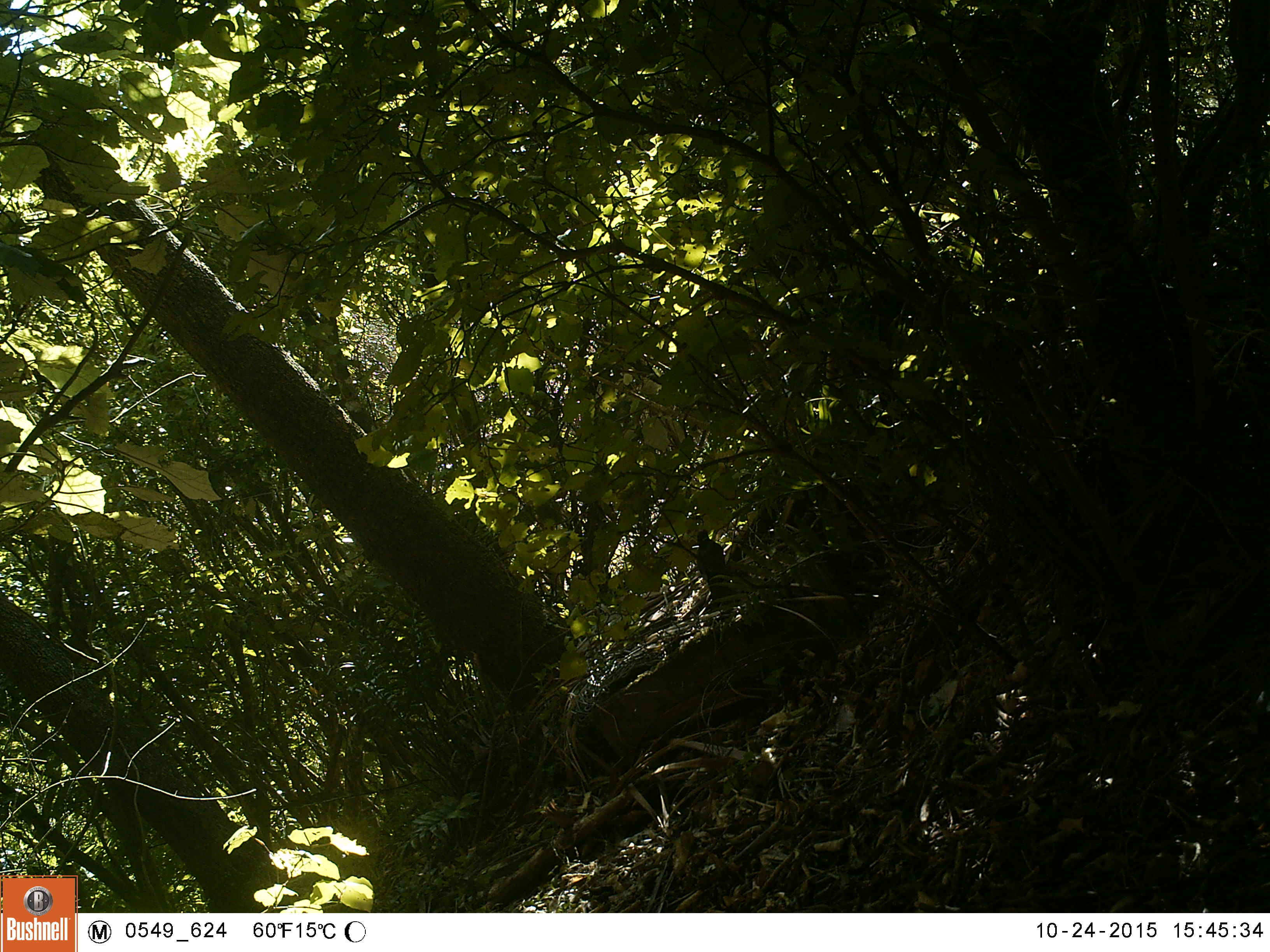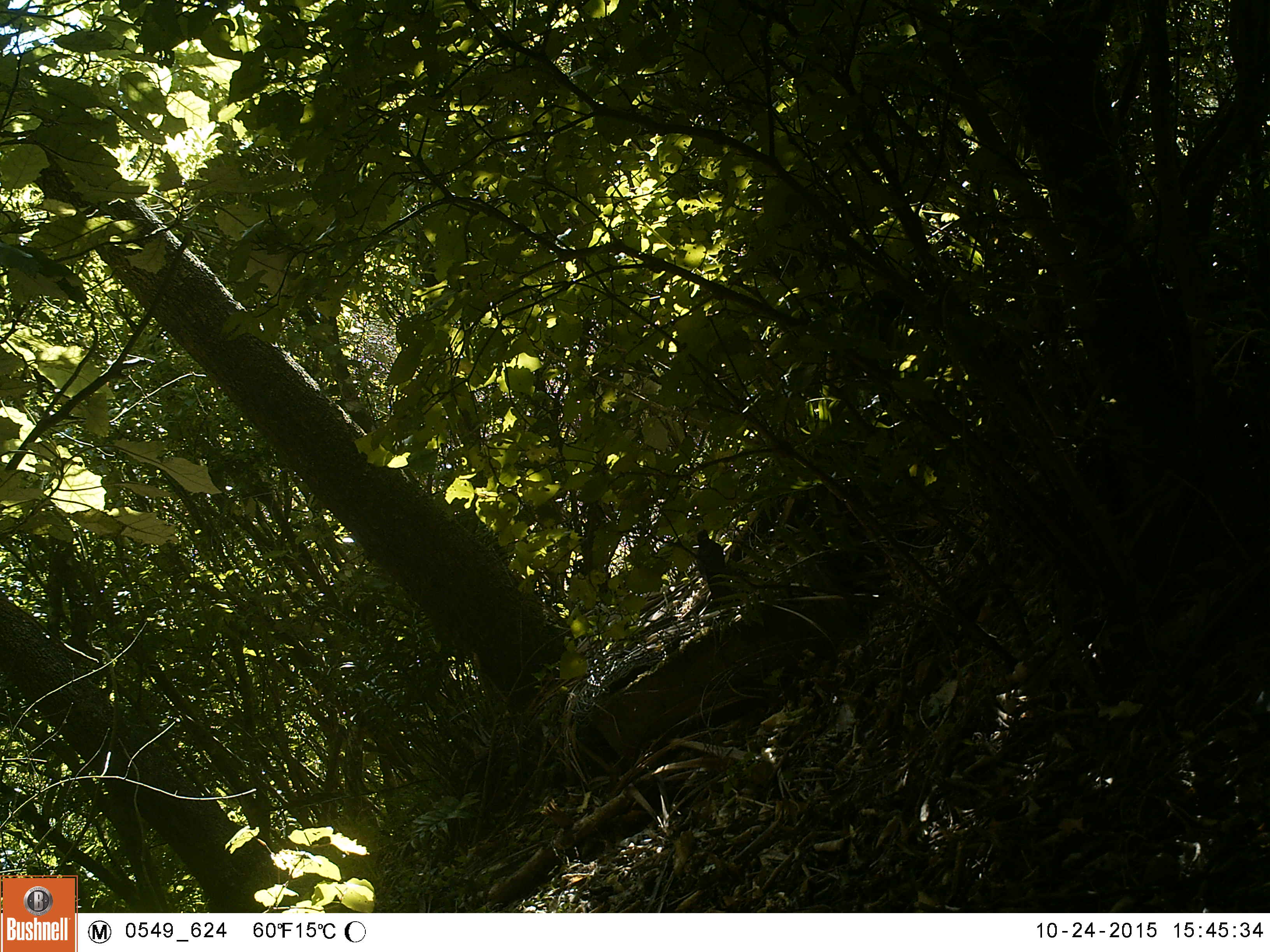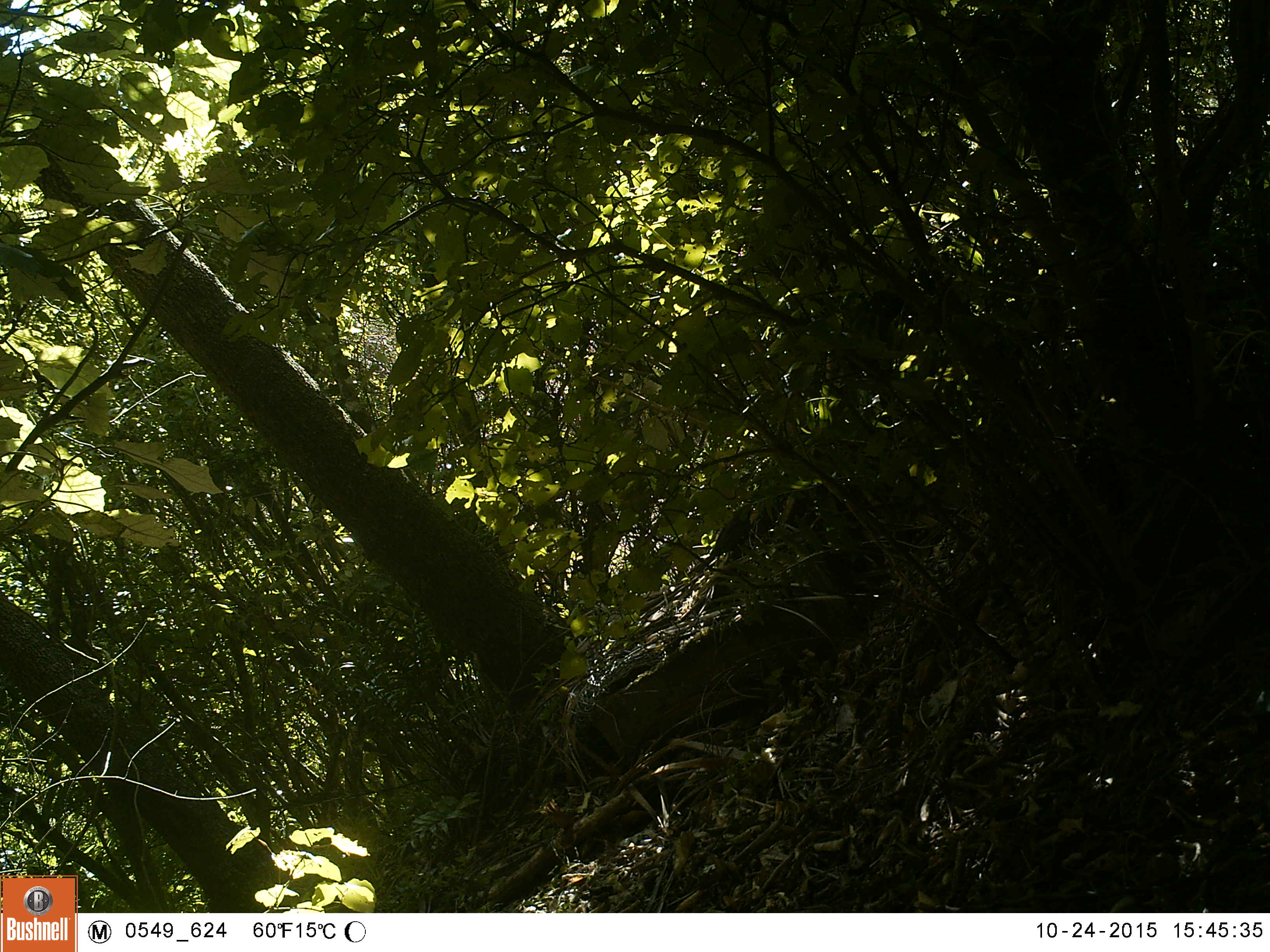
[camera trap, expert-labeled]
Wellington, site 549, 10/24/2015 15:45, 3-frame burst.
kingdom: Animalia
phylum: Chordata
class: Aves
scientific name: Aves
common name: bird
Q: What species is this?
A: Bird (Aves).